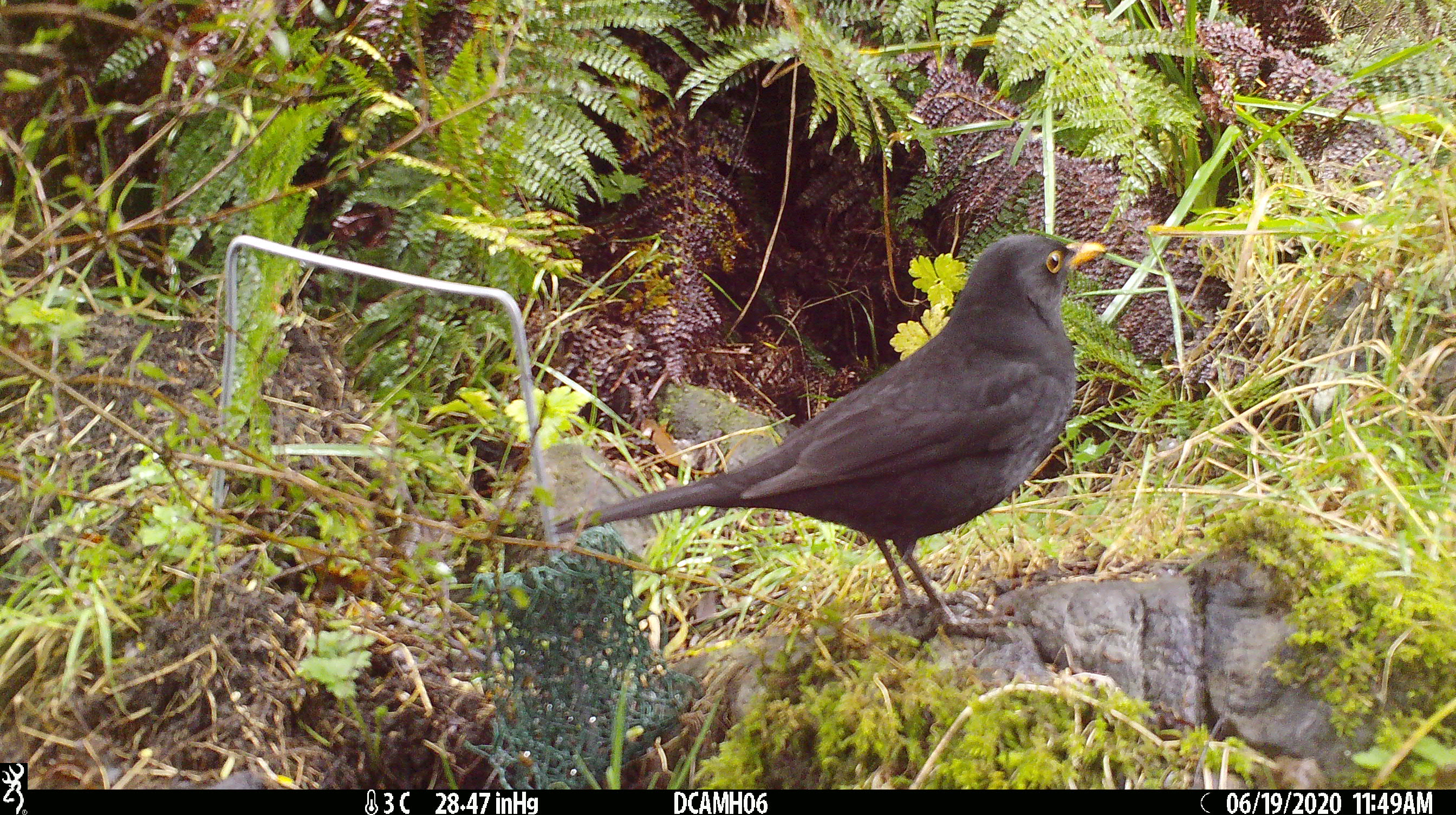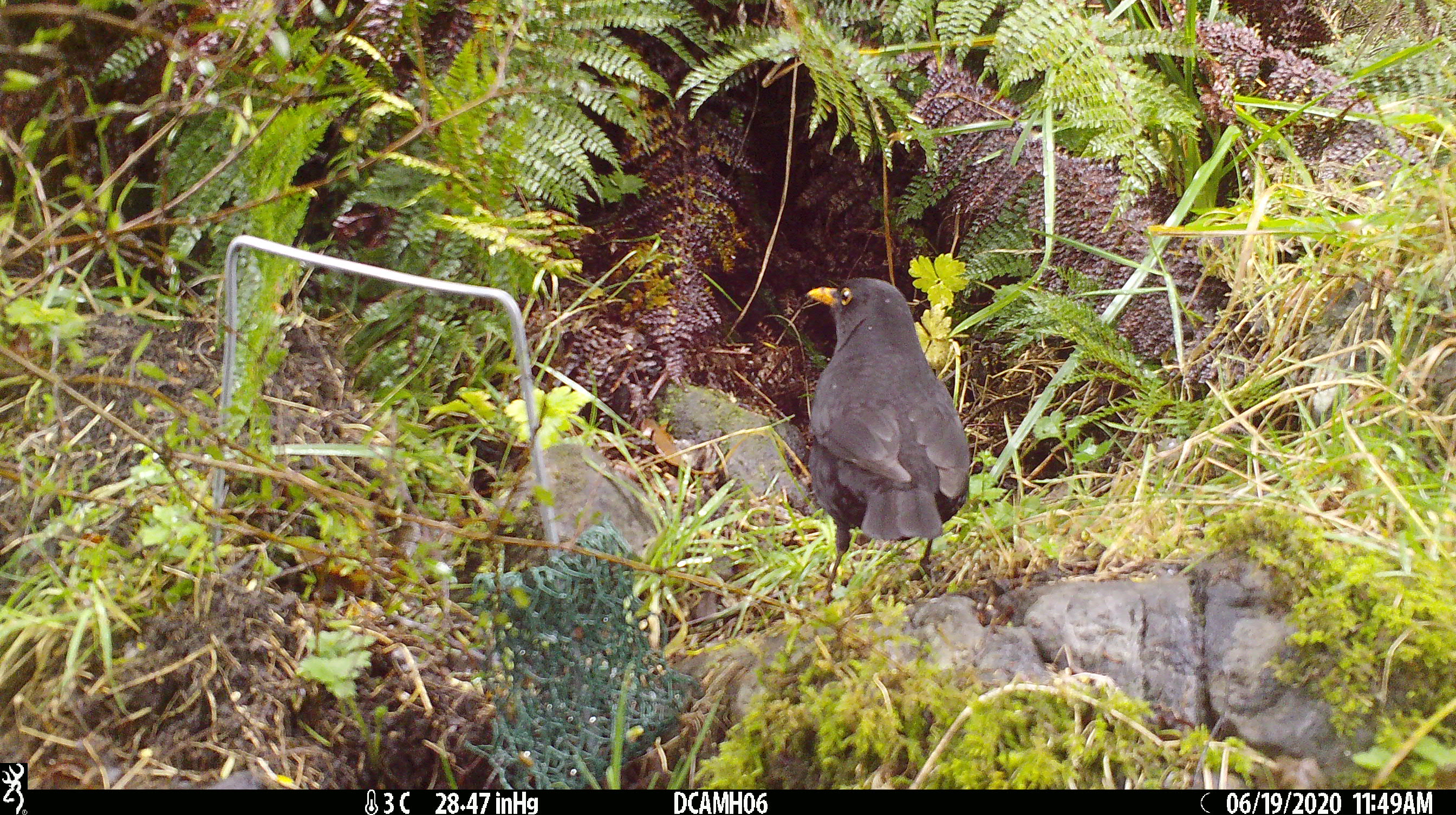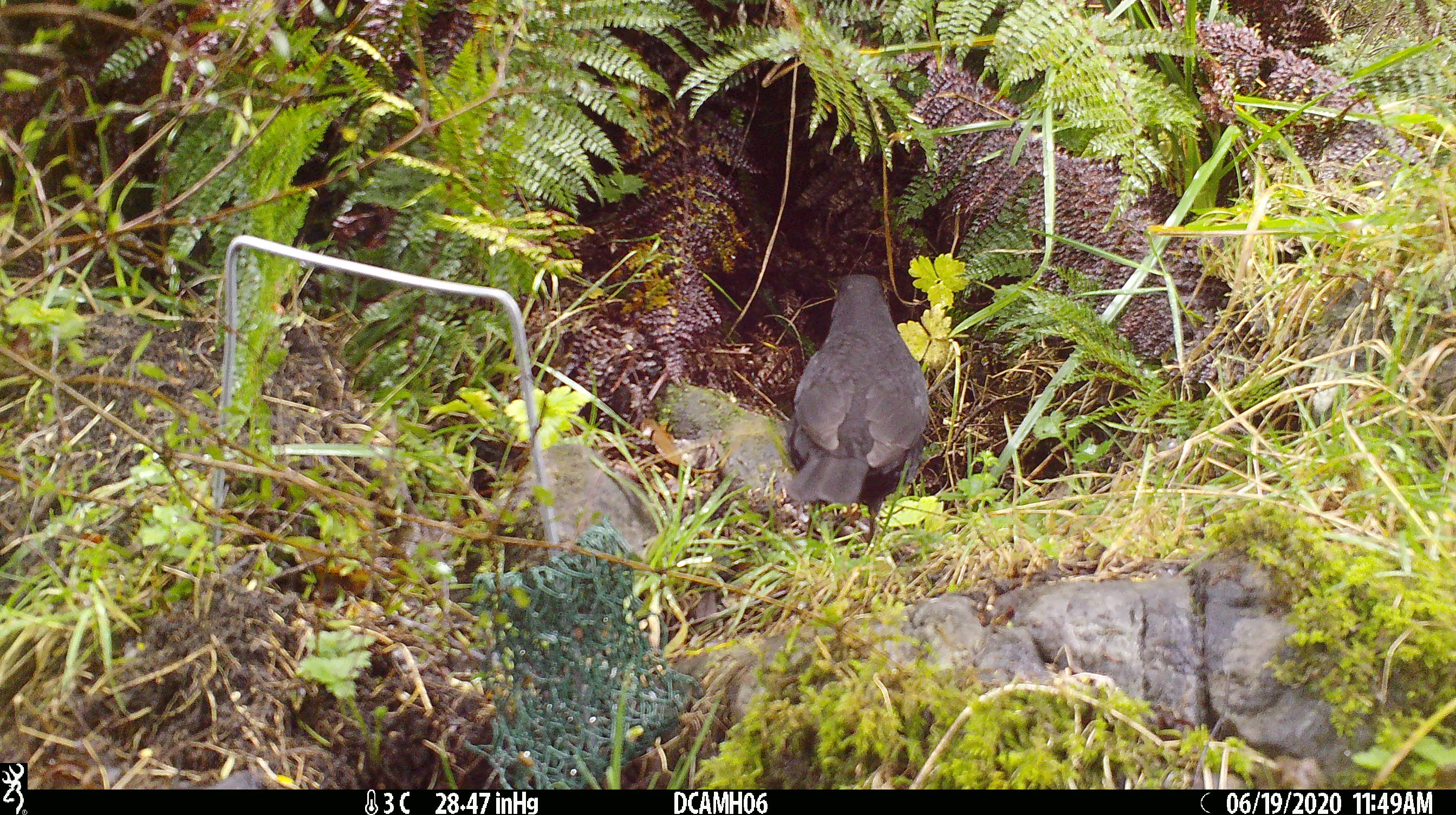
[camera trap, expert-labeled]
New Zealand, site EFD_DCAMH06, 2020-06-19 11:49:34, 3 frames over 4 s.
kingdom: Animalia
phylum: Chordata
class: Aves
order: Passeriformes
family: Turdidae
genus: Turdus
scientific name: Turdus merula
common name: eurasian blackbird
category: blackbird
Blackbird (eurasian blackbird) (Turdus merula).